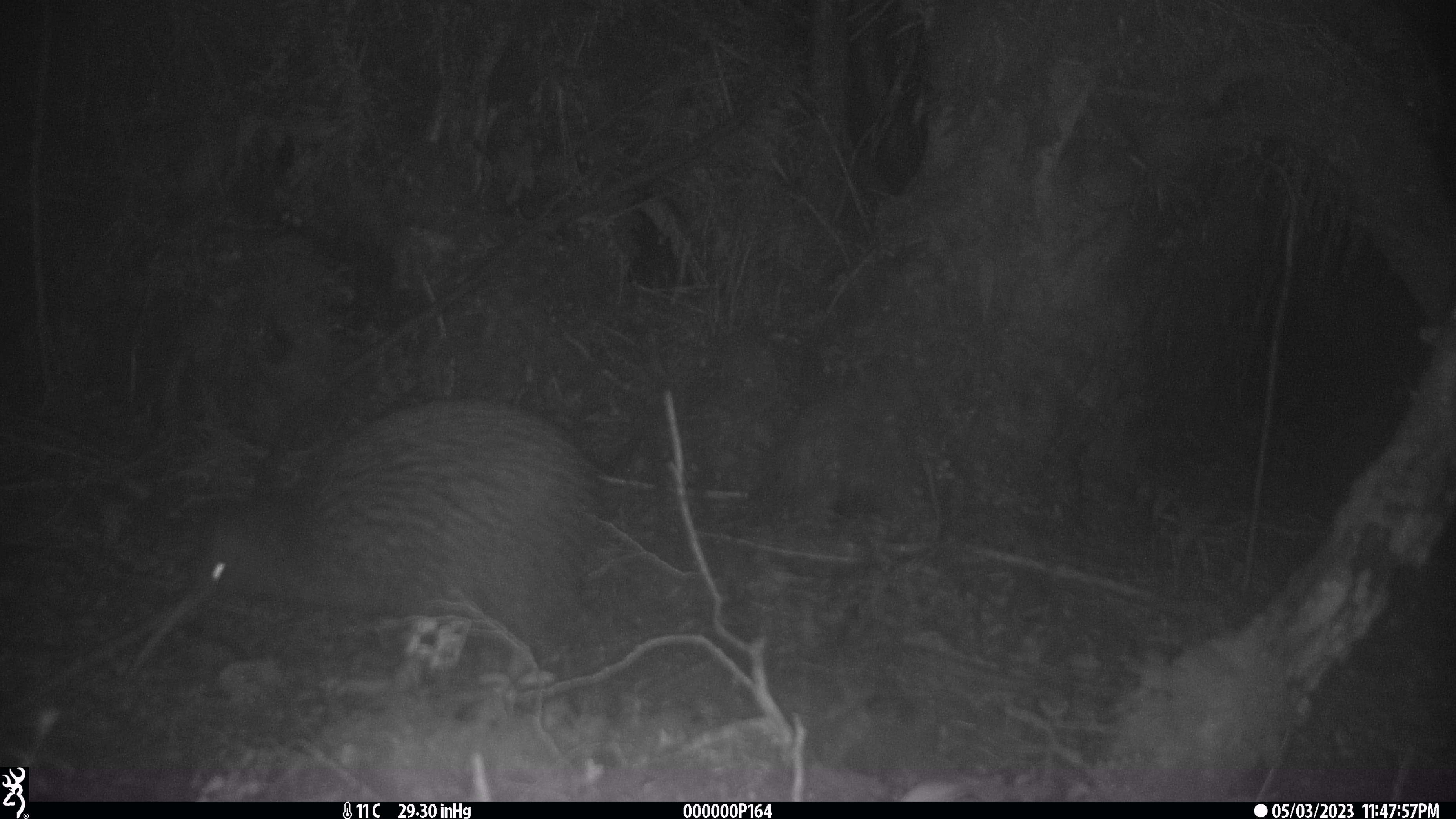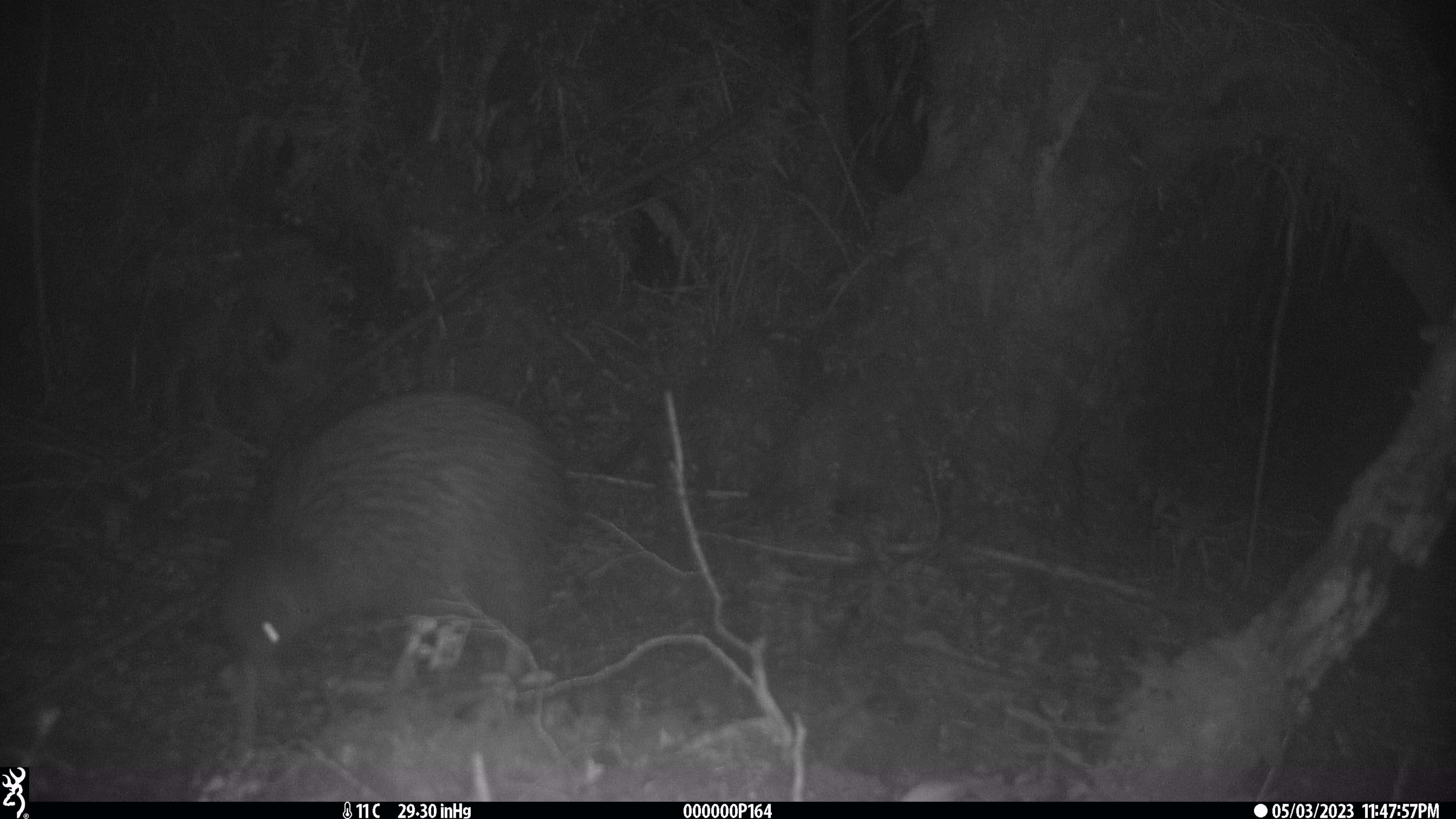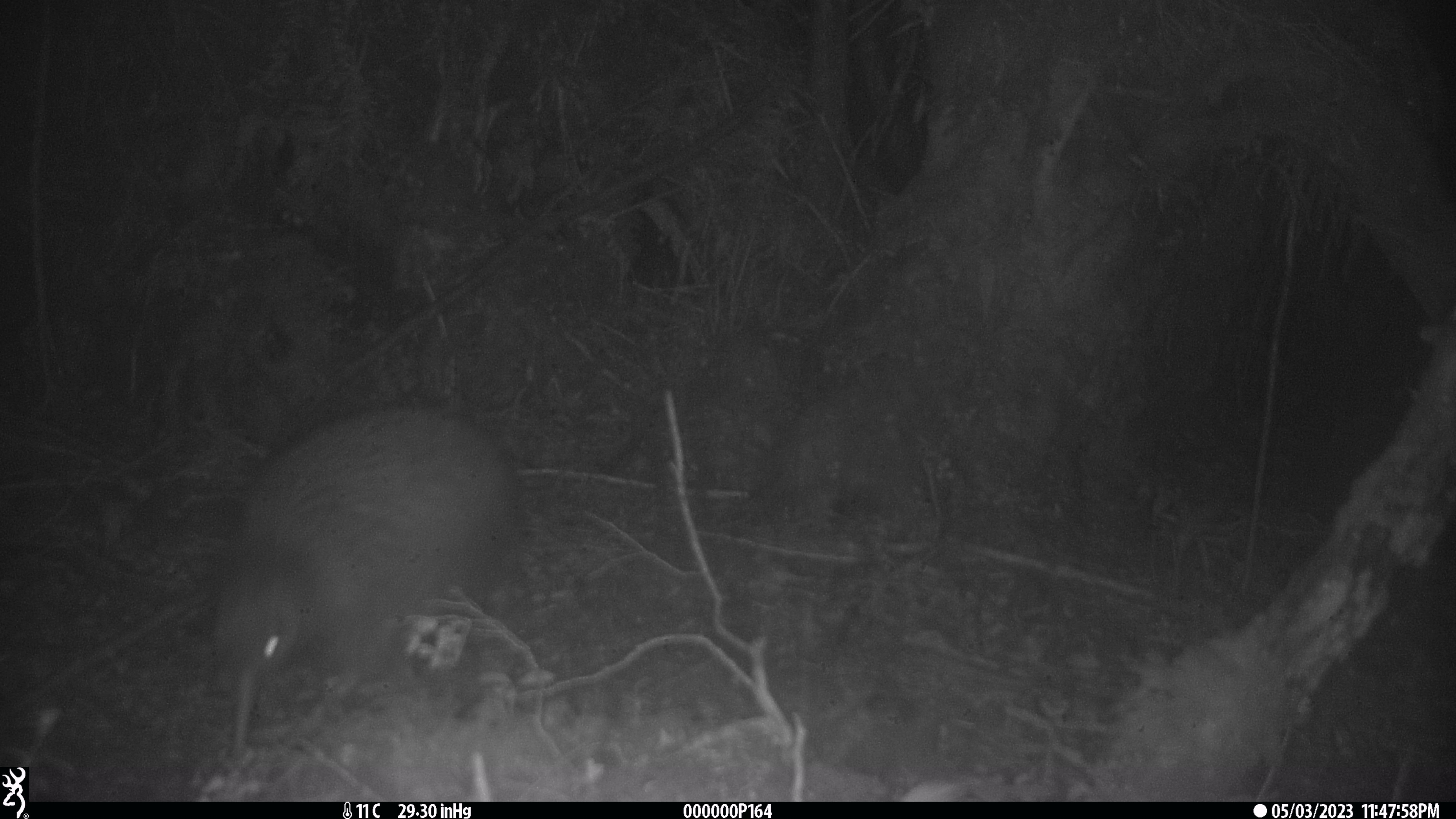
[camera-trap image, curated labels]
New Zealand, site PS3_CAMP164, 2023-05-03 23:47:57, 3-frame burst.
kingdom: Animalia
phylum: Chordata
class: Aves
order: Apterygiformes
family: Apterygidae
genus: Apteryx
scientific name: Apteryx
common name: kiwi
Kiwi (Apteryx).